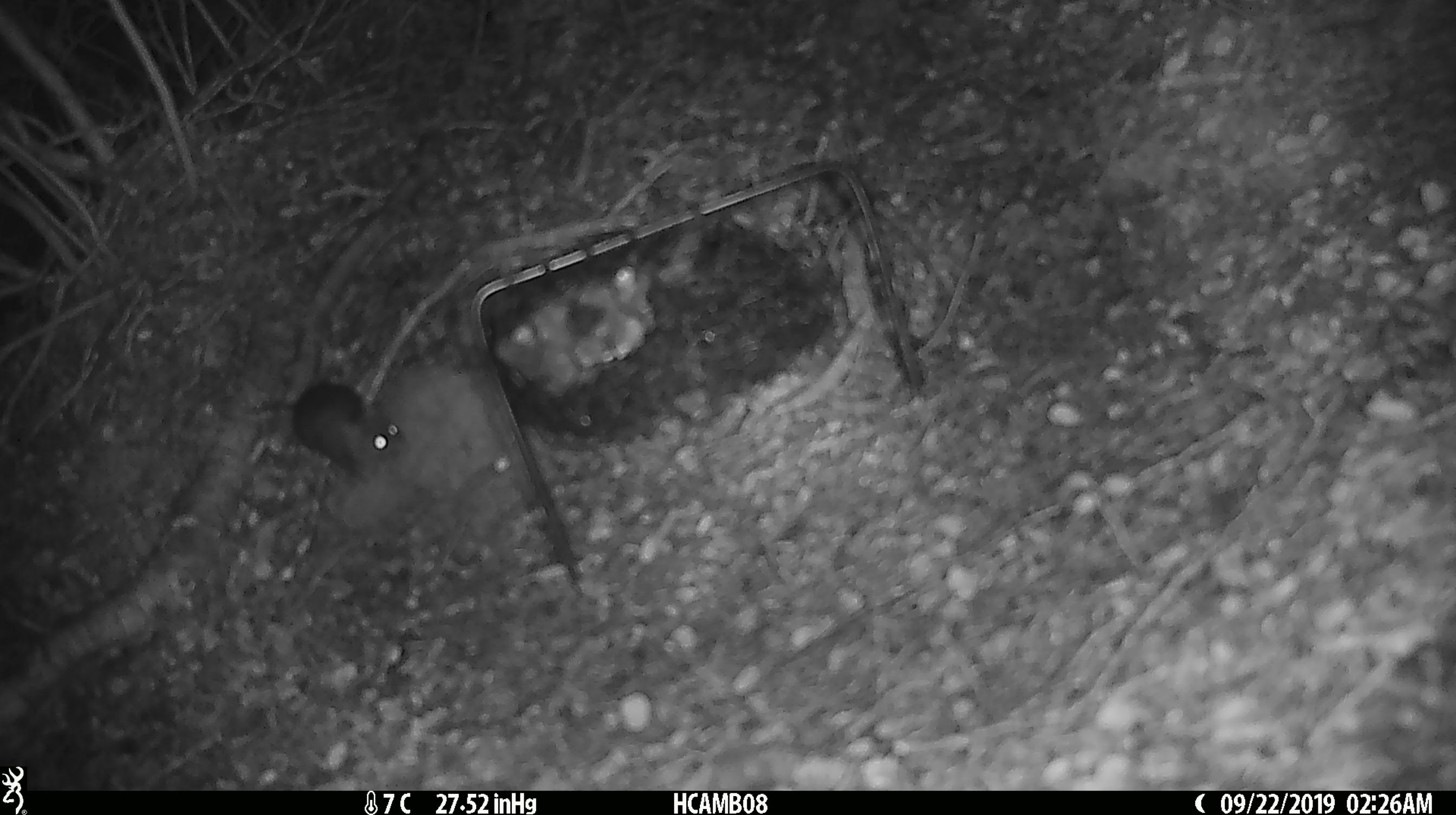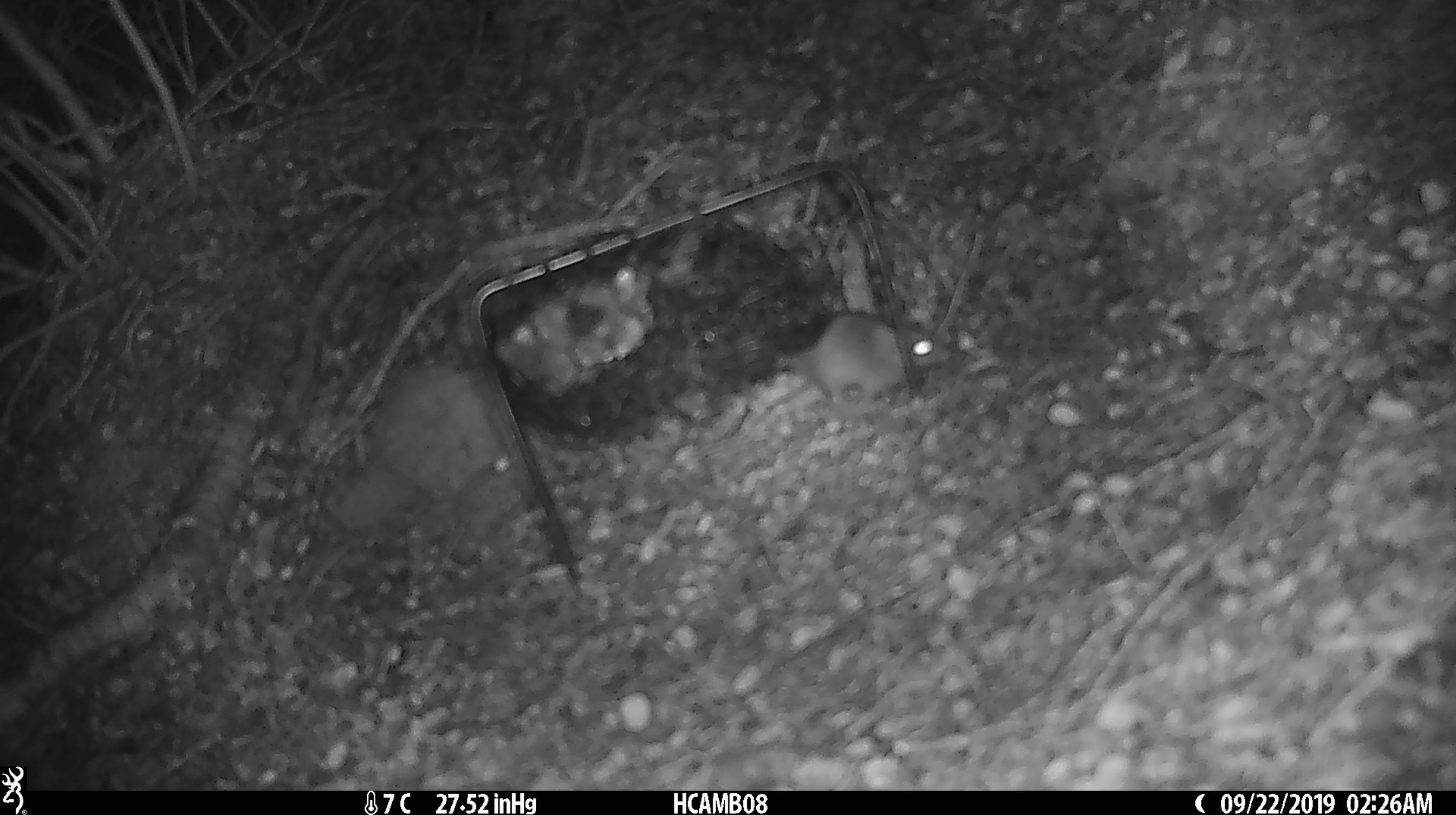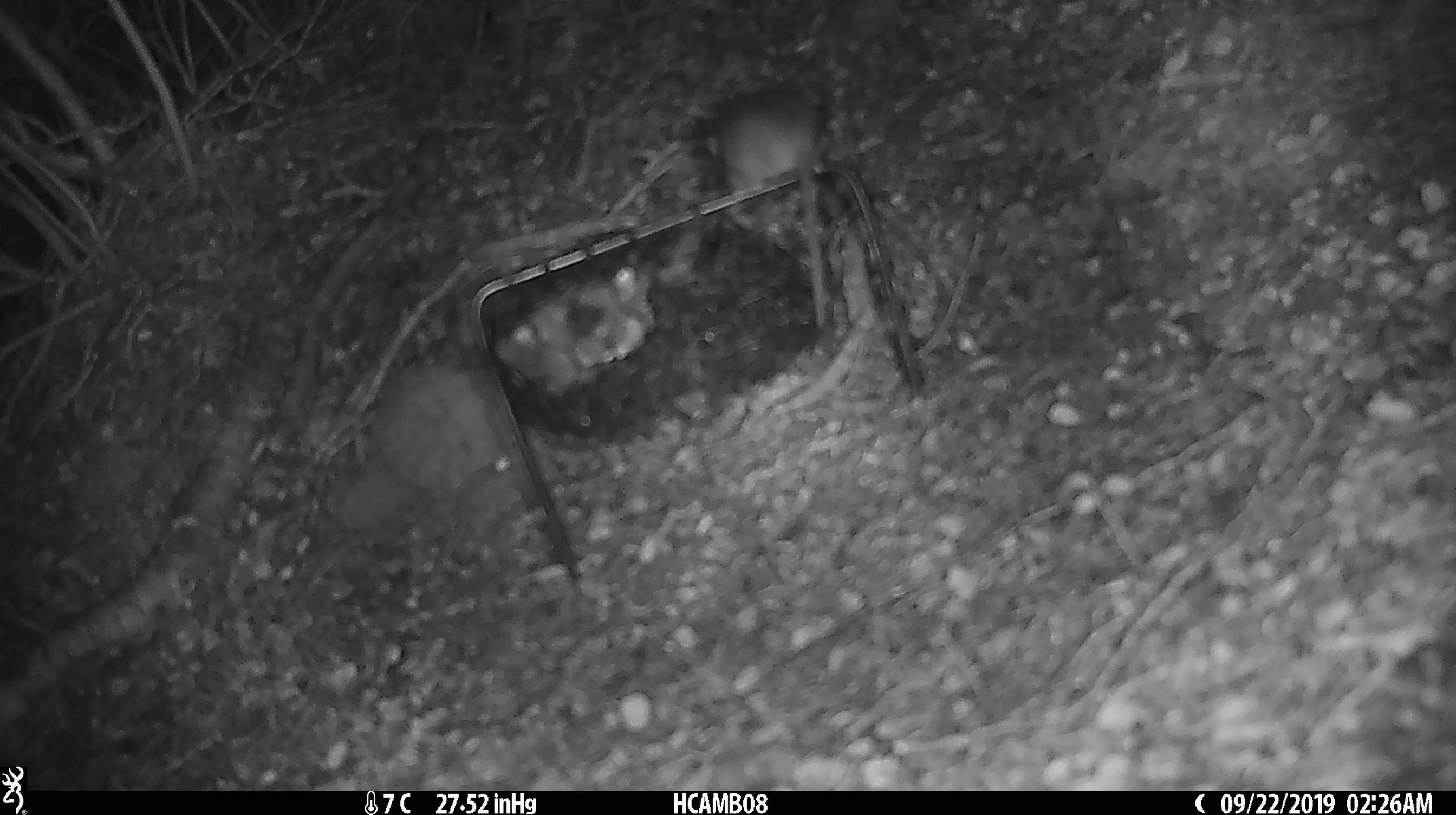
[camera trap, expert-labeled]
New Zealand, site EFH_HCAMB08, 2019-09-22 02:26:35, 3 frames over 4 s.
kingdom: Animalia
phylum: Chordata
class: Mammalia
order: Rodentia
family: Muridae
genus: Mus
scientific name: Mus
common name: mouse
Mouse (Mus).